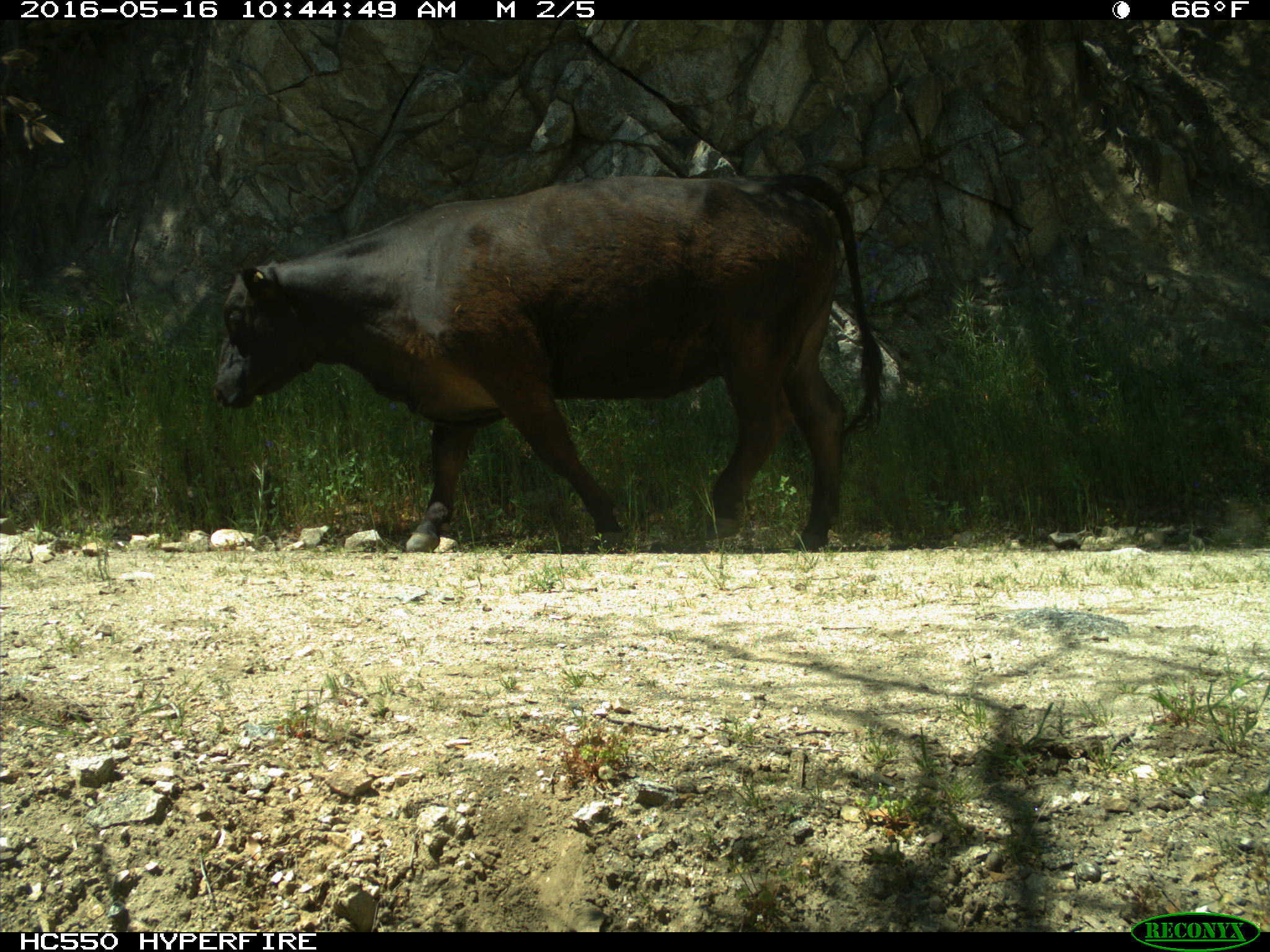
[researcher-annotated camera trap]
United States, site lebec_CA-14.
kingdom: Animalia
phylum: Chordata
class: Mammalia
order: Artiodactyla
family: Bovidae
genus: Bos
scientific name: Bos taurus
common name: domestic cow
Bos taurus (domestic cow).